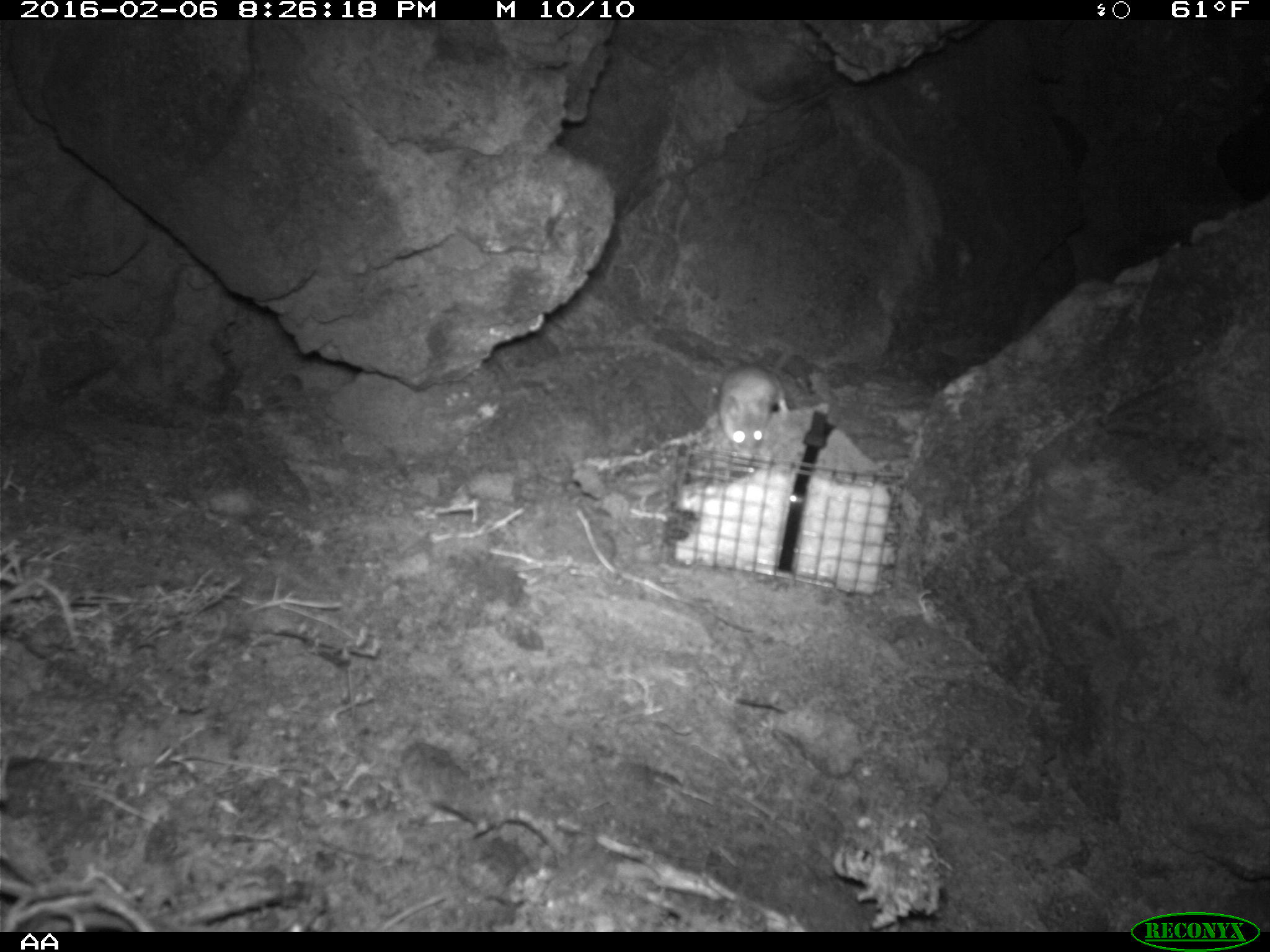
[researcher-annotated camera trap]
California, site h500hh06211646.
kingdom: Animalia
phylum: Chordata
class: Mammalia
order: Rodentia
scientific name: Rodentia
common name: rodent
Rodent (Rodentia).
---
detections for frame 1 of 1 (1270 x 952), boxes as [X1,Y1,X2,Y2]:
rodent: [718,346,795,459]